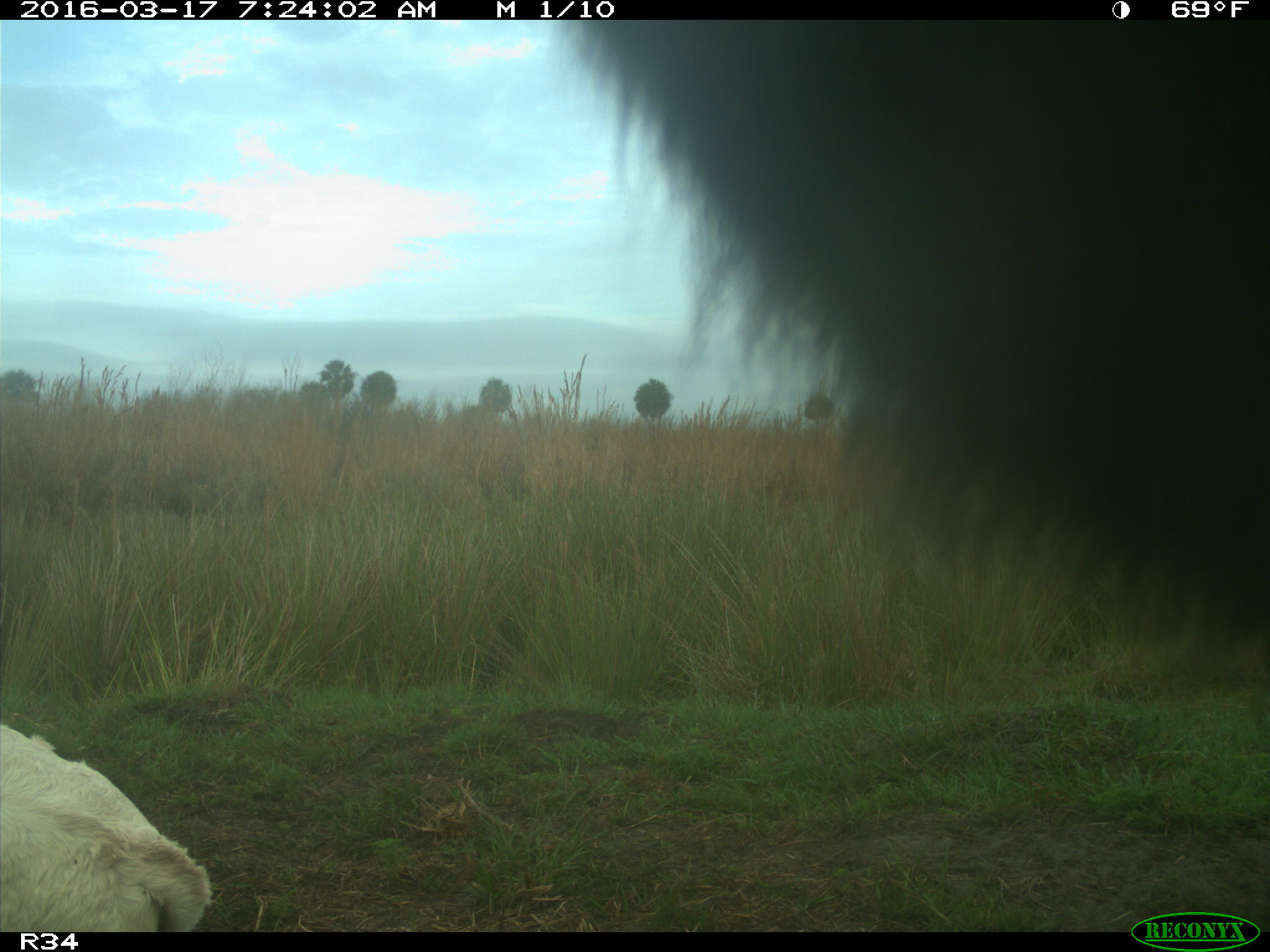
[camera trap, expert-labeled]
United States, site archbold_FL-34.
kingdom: Animalia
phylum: Chordata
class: Mammalia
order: Artiodactyla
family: Bovidae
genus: Bos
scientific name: Bos taurus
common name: domestic cow